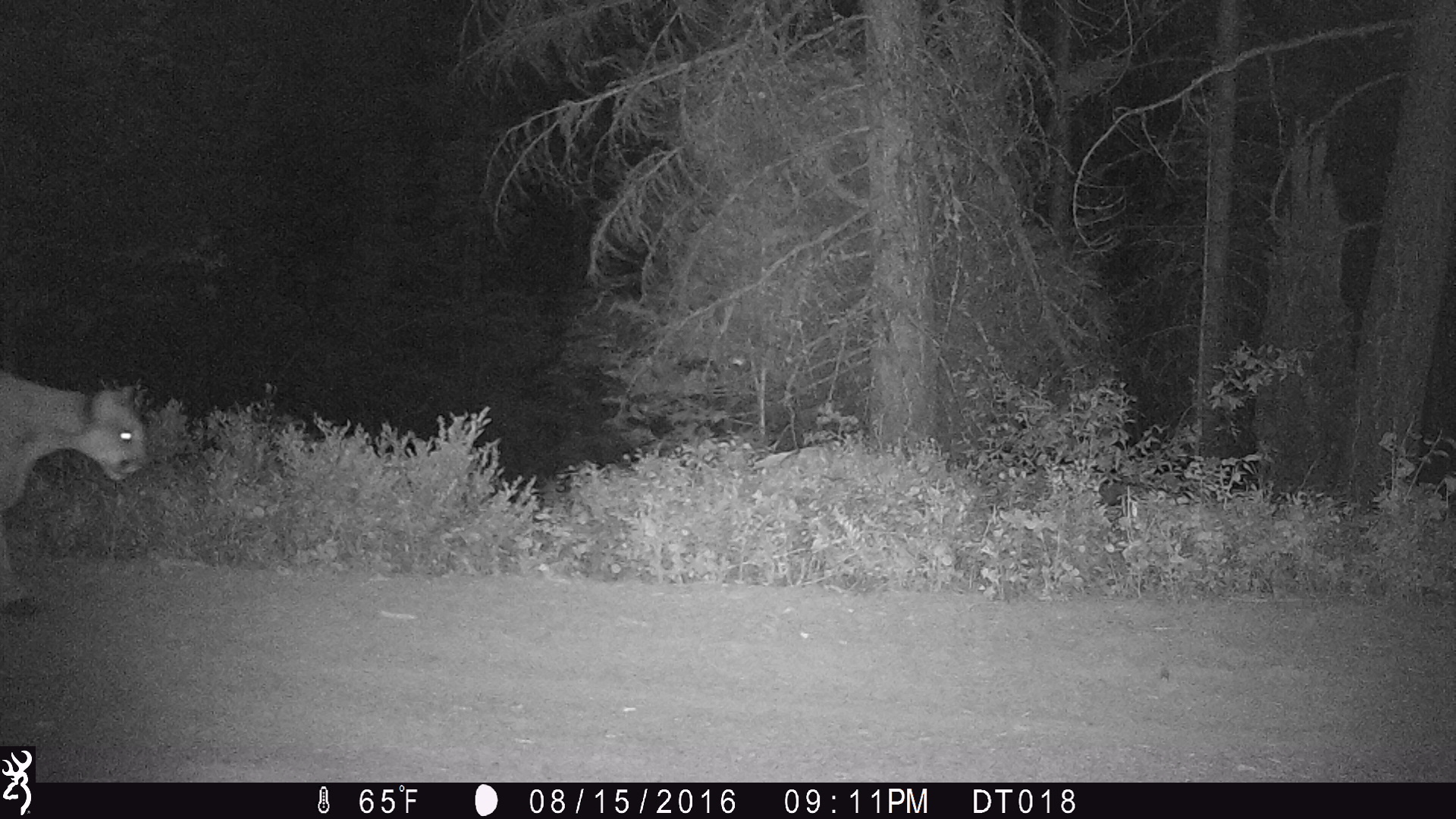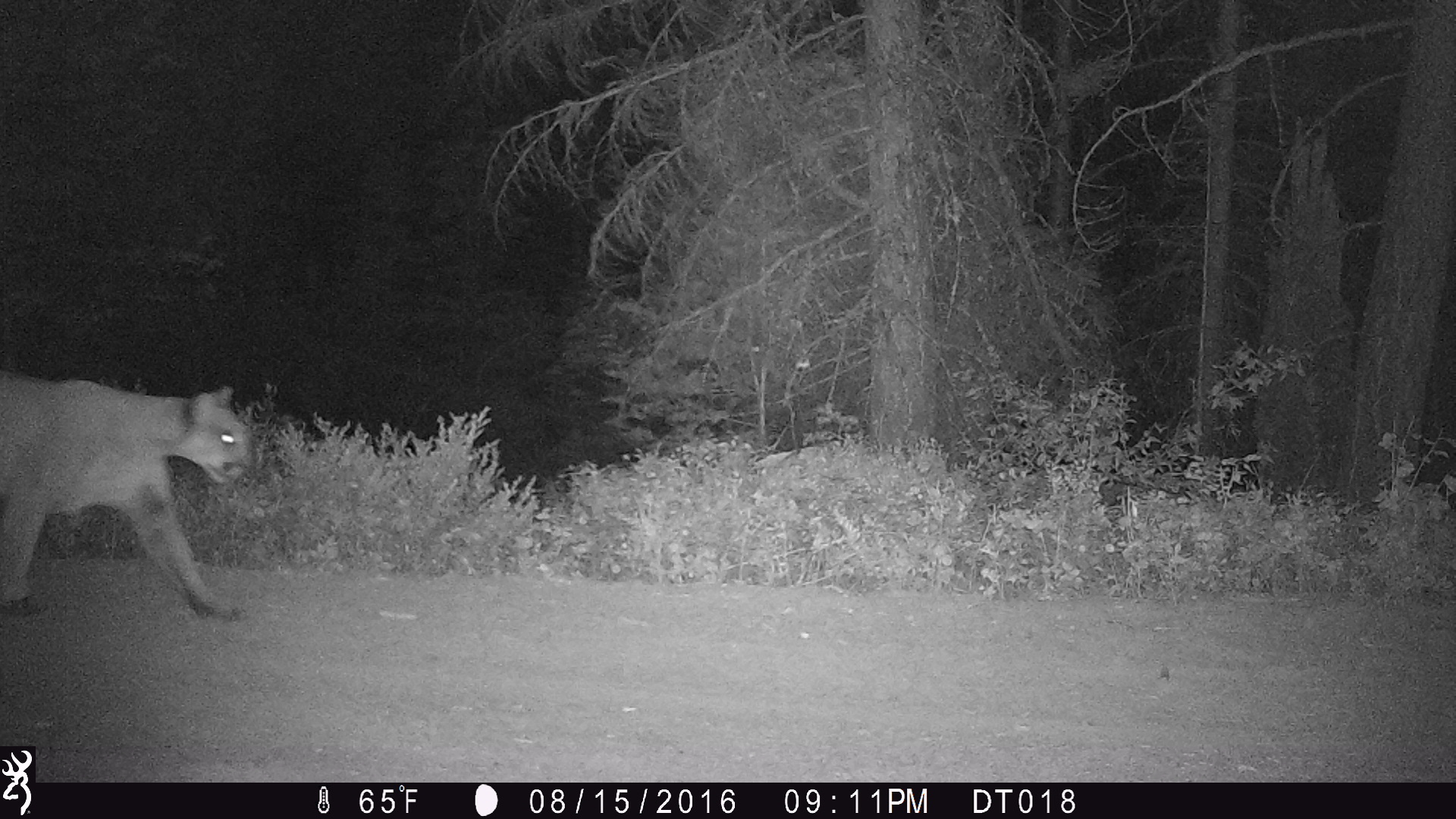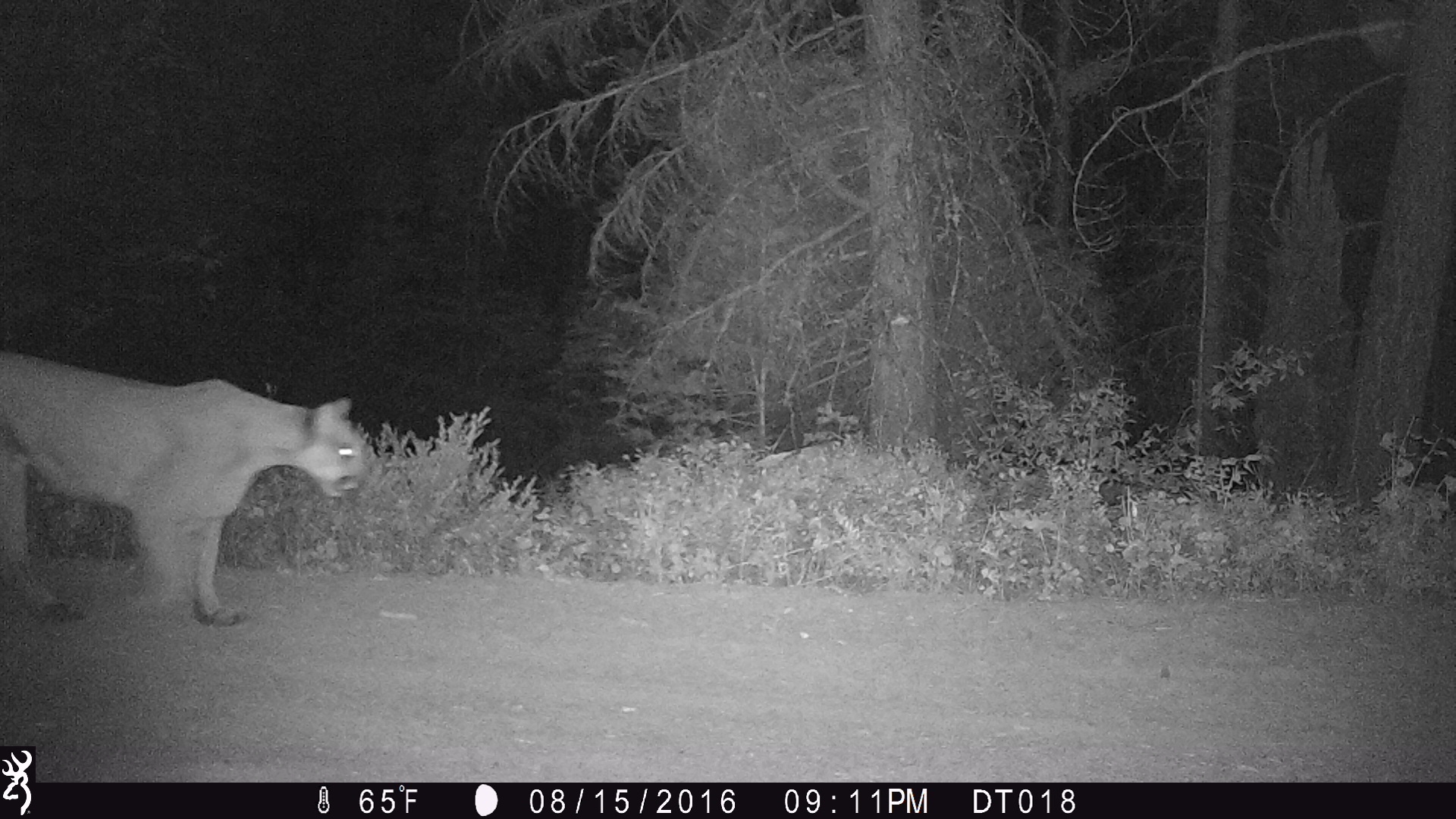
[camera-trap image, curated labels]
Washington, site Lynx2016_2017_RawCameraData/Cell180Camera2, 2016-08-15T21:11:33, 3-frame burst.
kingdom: Animalia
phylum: Chordata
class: Mammalia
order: Carnivora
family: Felidae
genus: Puma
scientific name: Puma concolor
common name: mountain lion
Puma concolor (mountain lion). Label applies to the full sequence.